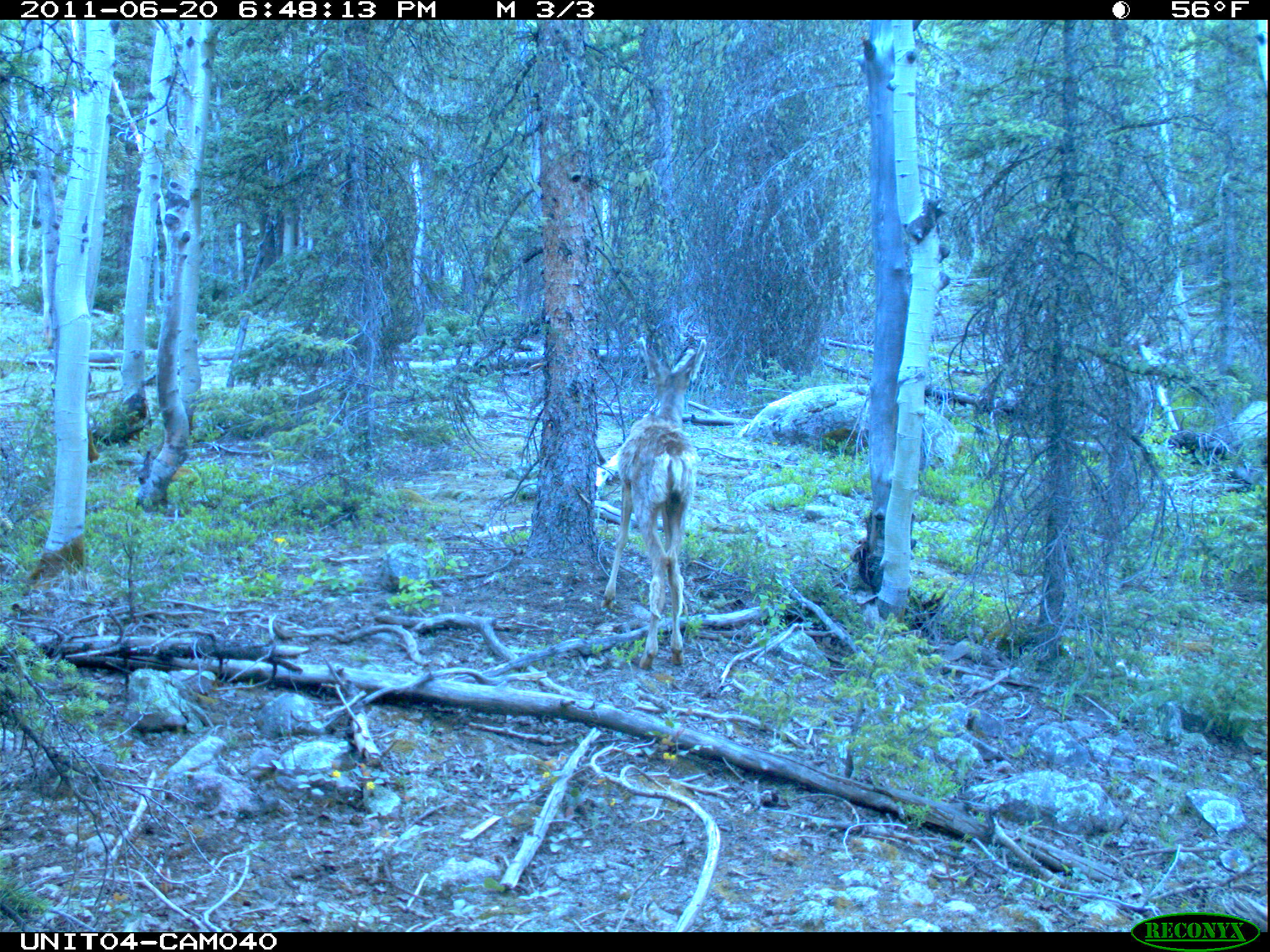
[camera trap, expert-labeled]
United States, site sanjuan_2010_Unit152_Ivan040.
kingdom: Animalia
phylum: Chordata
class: Mammalia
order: Artiodactyla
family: Cervidae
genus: Odocoileus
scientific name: Odocoileus hemionus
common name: mule deer